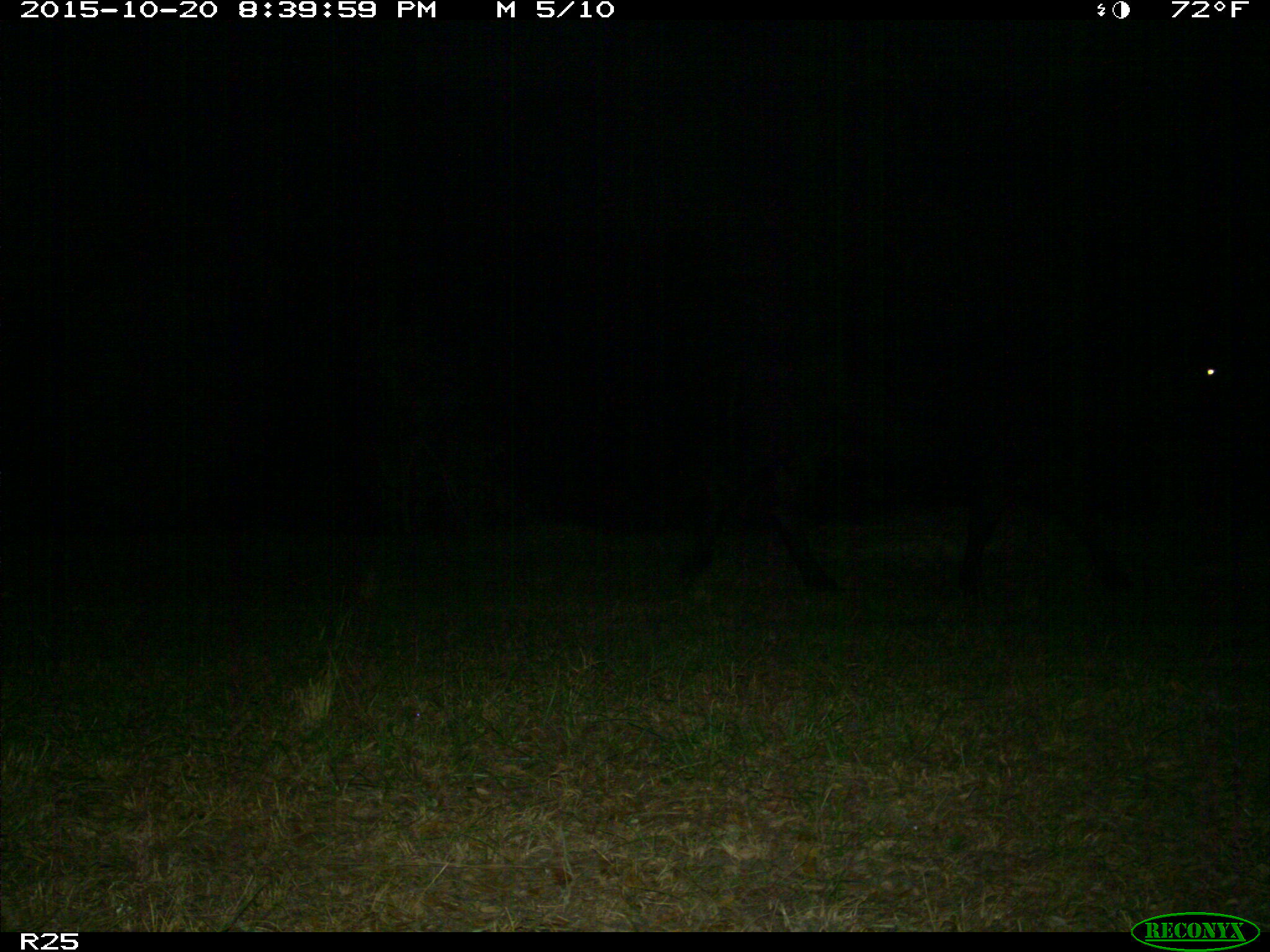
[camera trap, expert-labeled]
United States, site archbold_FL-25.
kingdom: Animalia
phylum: Chordata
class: Mammalia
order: Artiodactyla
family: Bovidae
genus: Bos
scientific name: Bos taurus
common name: domestic cow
Bos taurus (domestic cow).